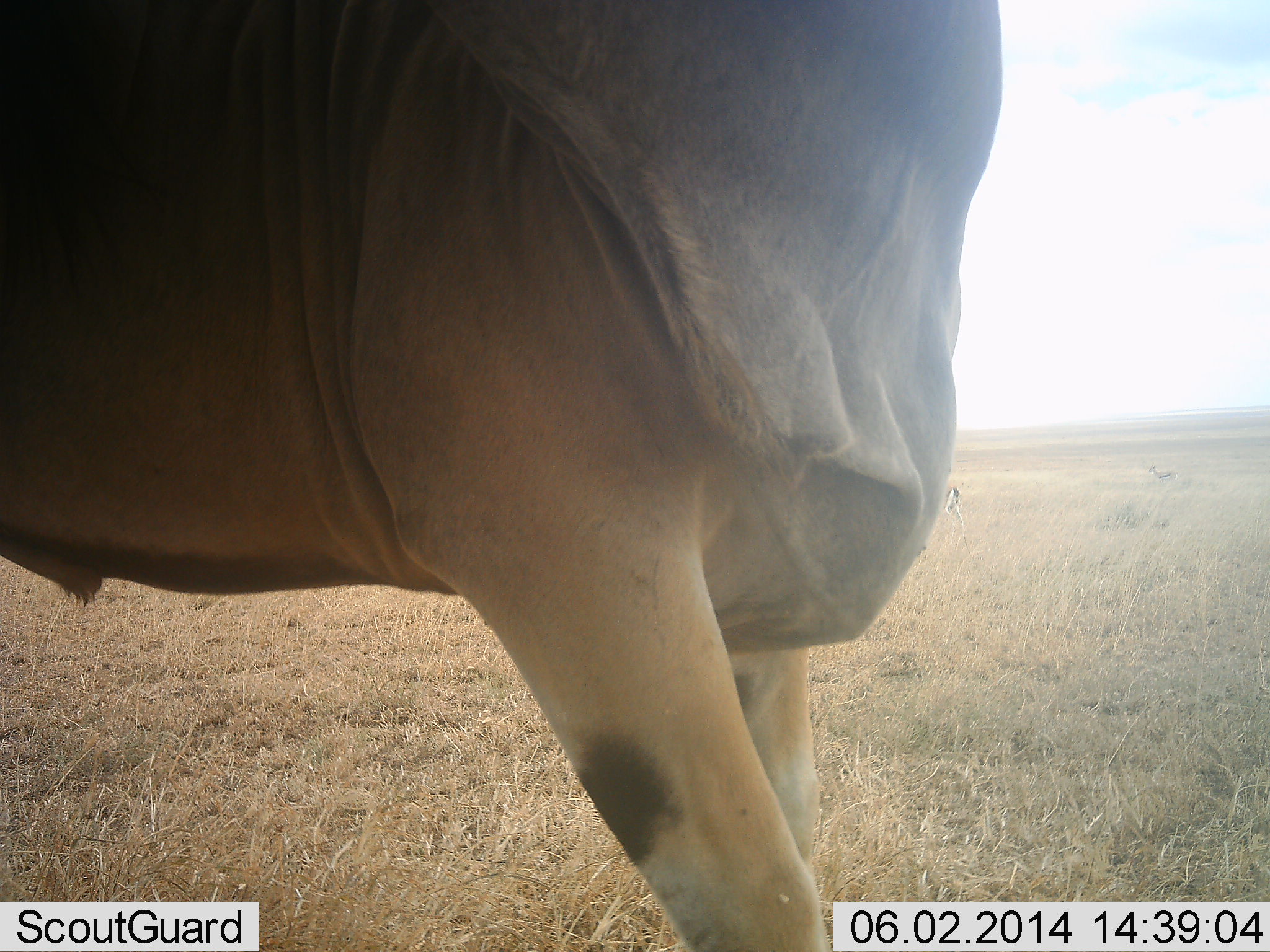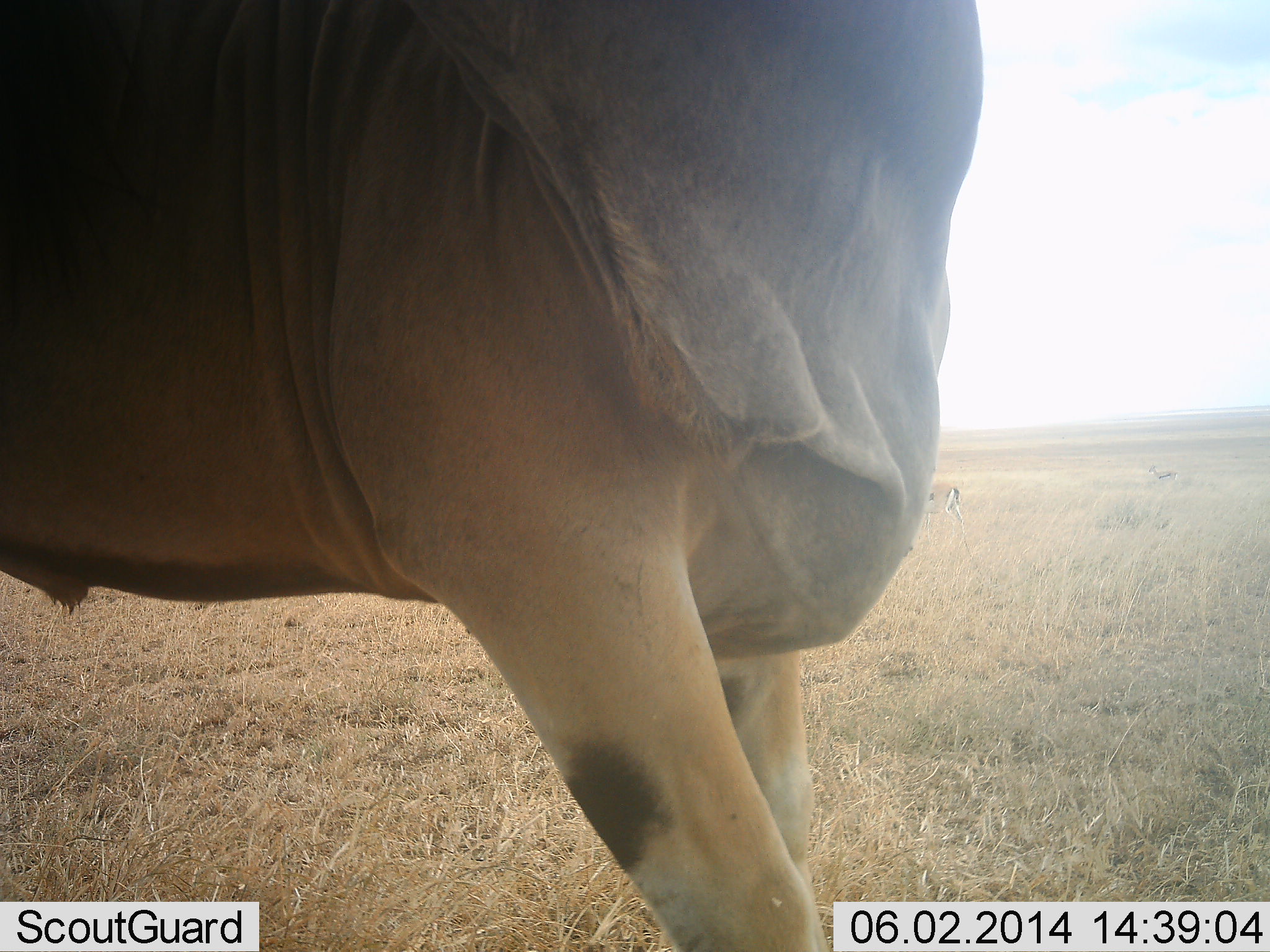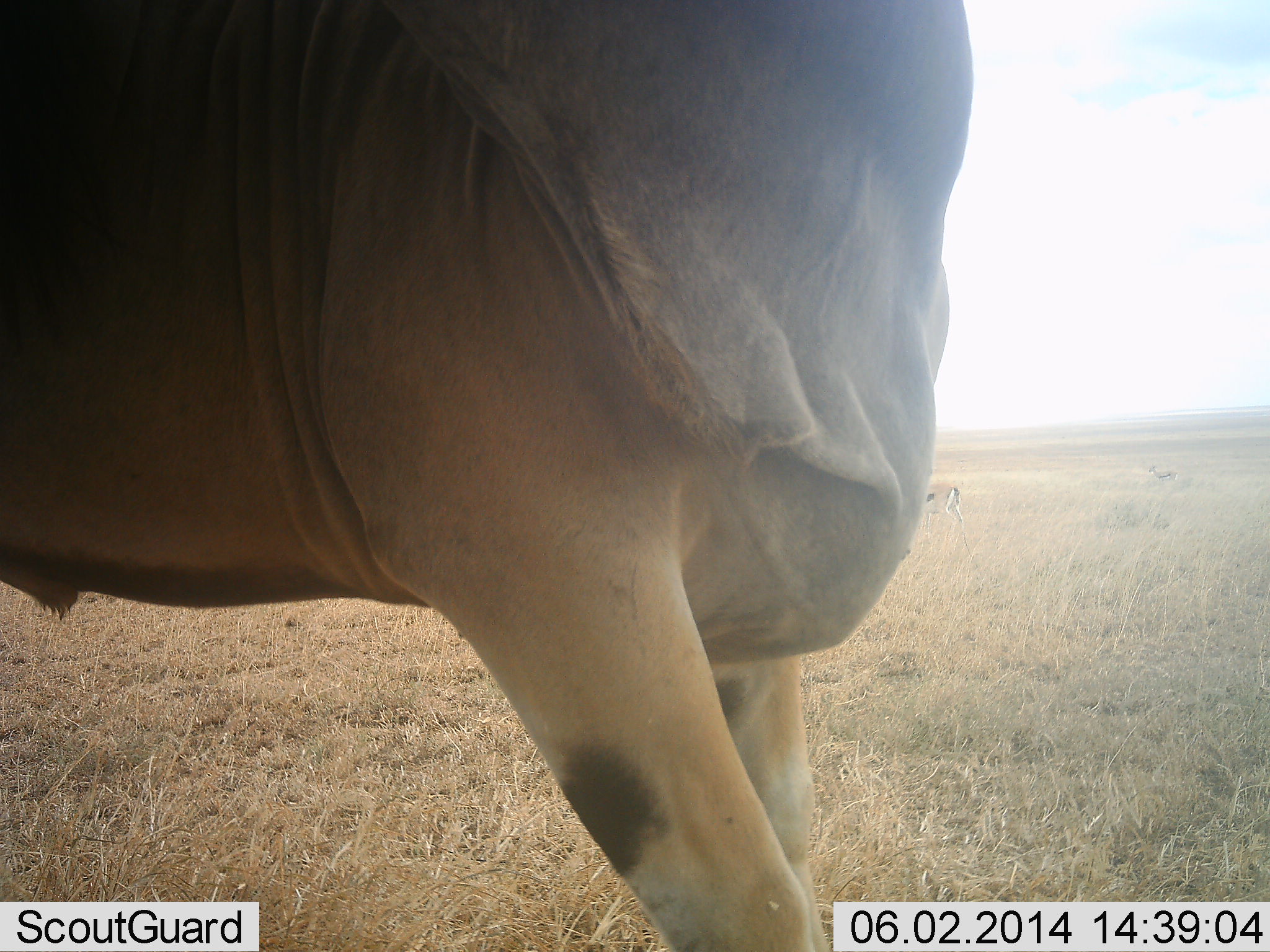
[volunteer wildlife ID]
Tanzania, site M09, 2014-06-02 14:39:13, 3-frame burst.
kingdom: Animalia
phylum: Chordata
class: Mammalia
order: Artiodactyla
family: Bovidae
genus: Tragelaphus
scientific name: Tragelaphus oryx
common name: eland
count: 1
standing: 92%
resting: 0%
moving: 4%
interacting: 4%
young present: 0%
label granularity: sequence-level